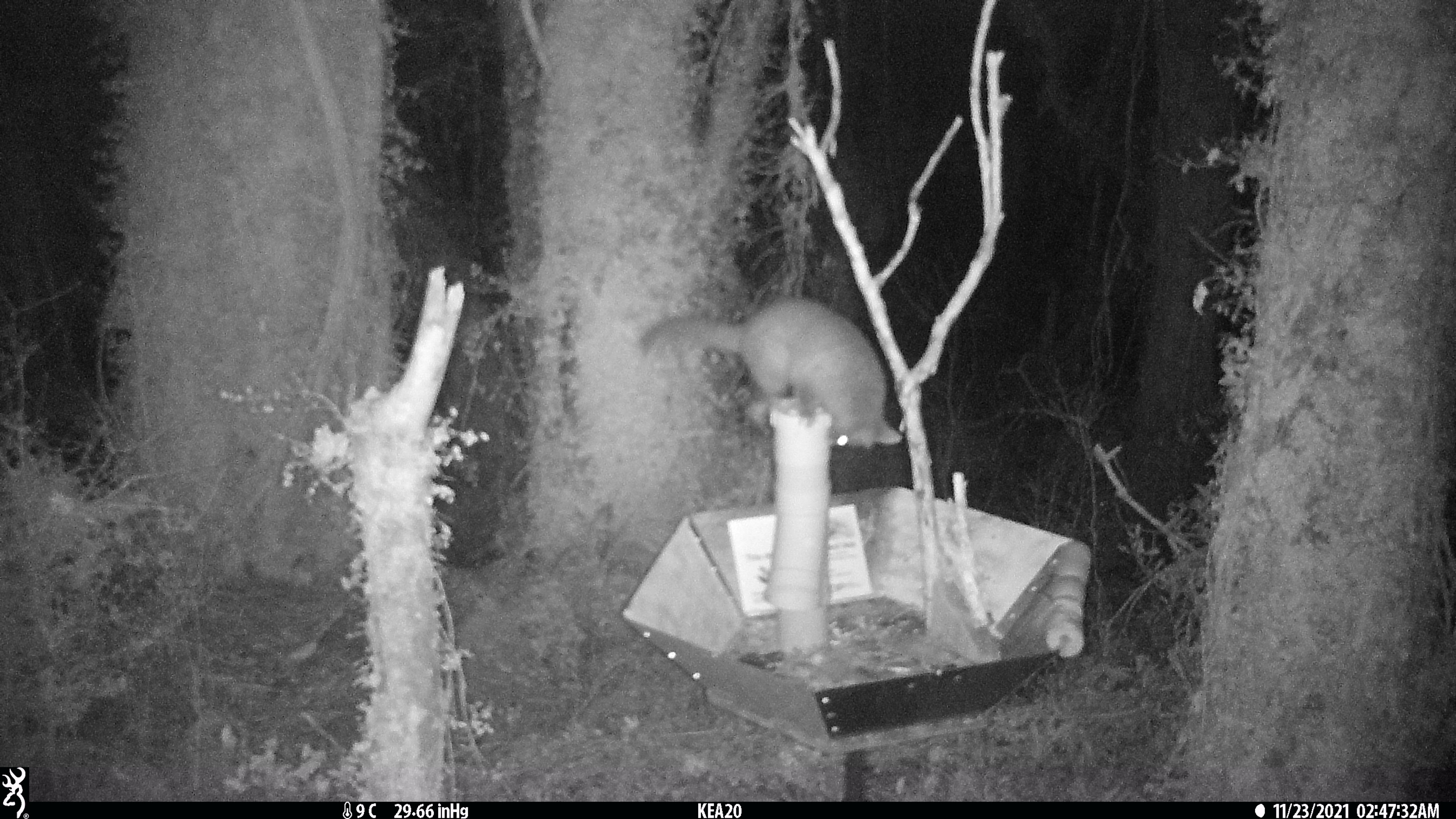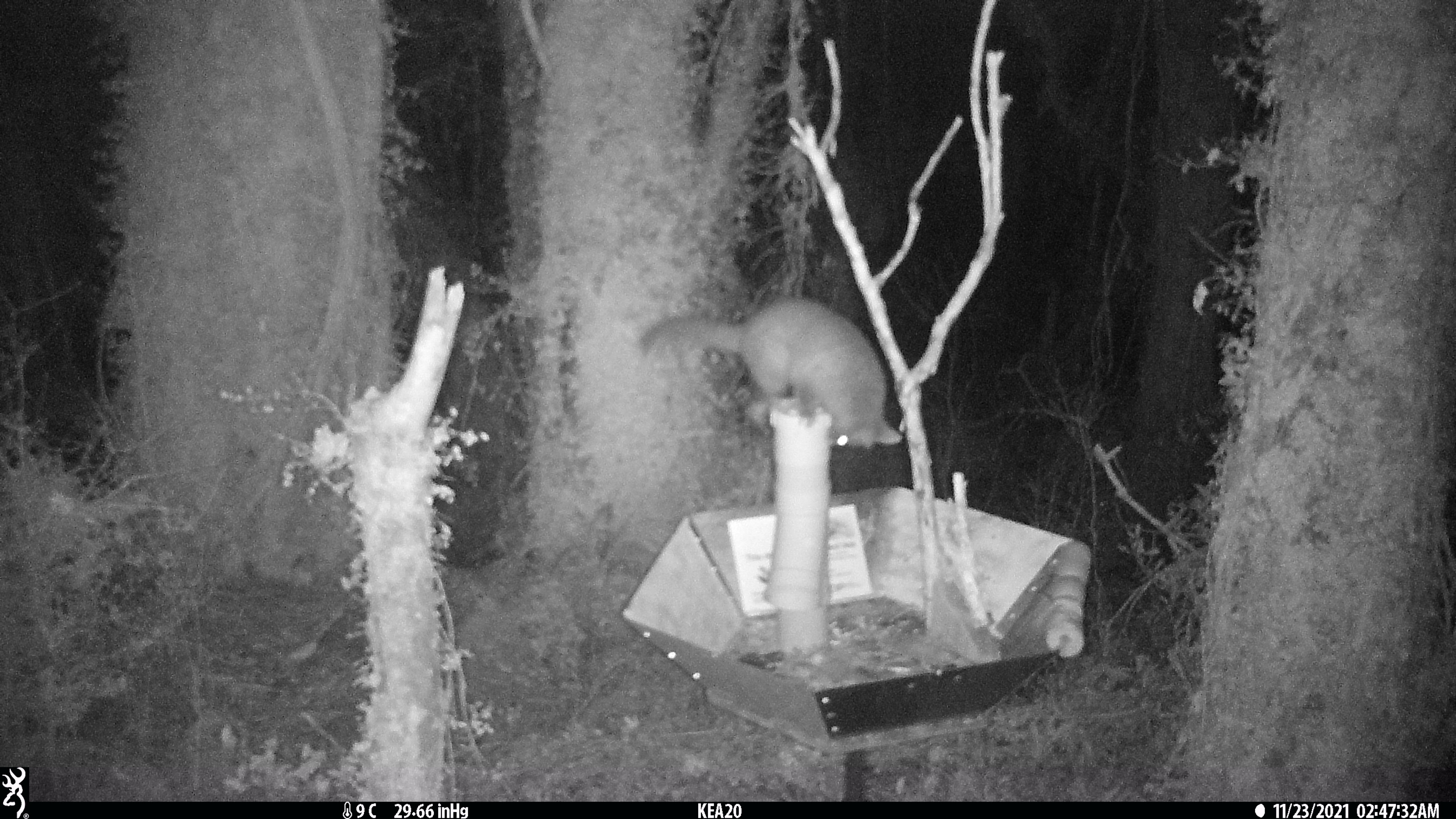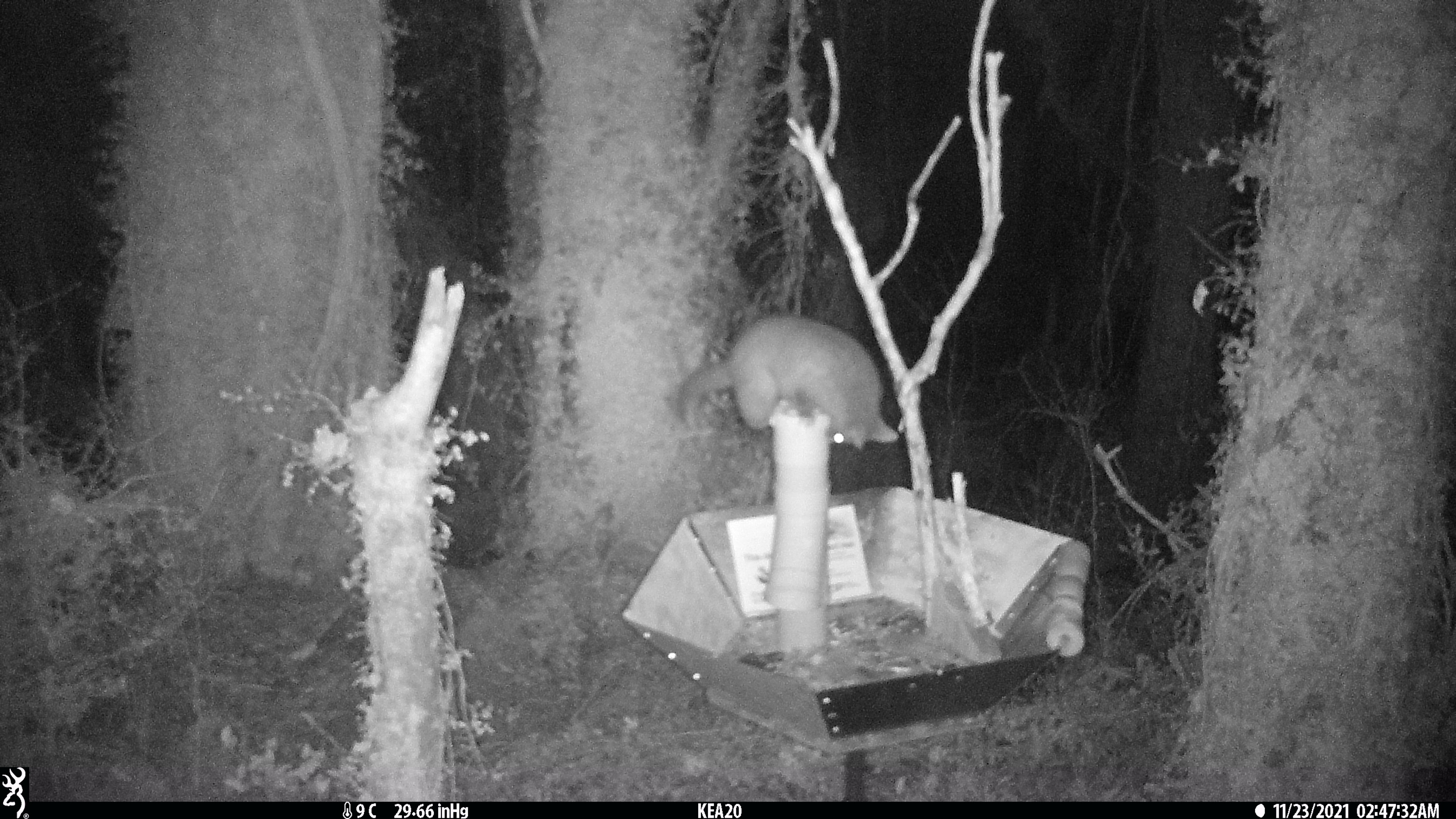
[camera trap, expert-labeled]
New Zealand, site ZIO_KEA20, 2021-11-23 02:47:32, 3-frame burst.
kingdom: Animalia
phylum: Chordata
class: Mammalia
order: Diprotodontia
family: Phalangeridae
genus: Trichosurus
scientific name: Trichosurus vulpecula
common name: common brushtail possum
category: possum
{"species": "possum (common brushtail possum) (Trichosurus vulpecula)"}